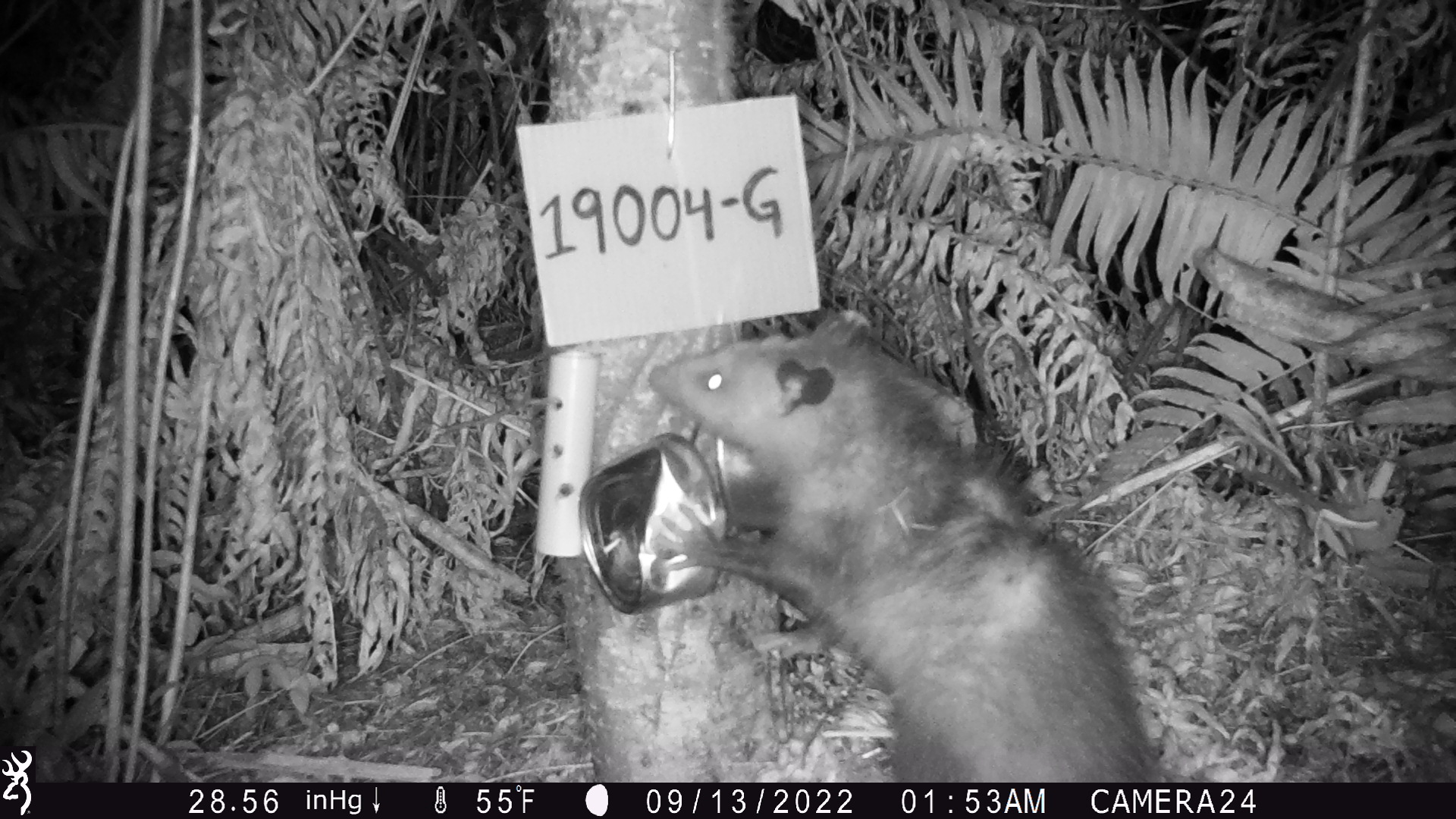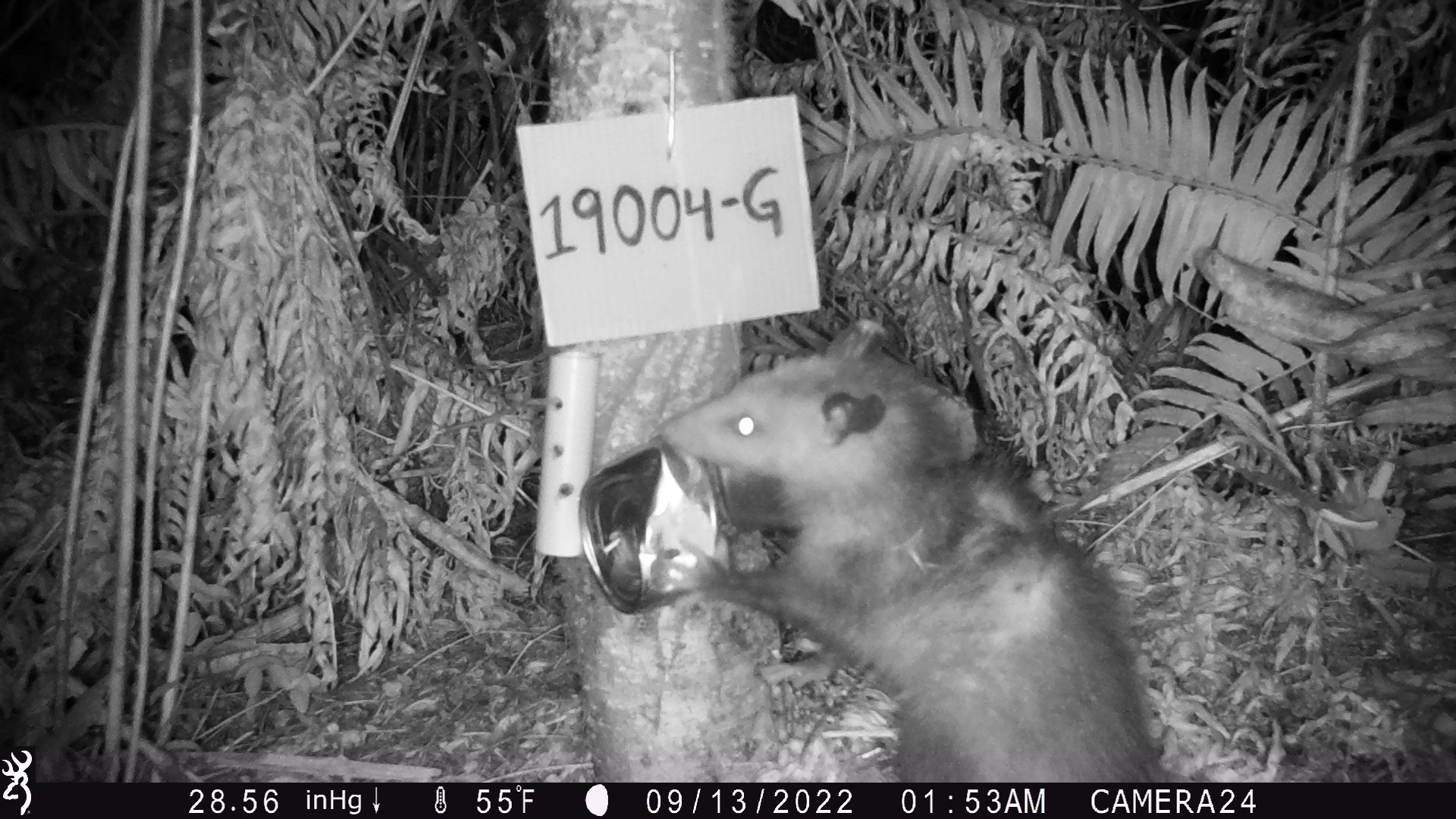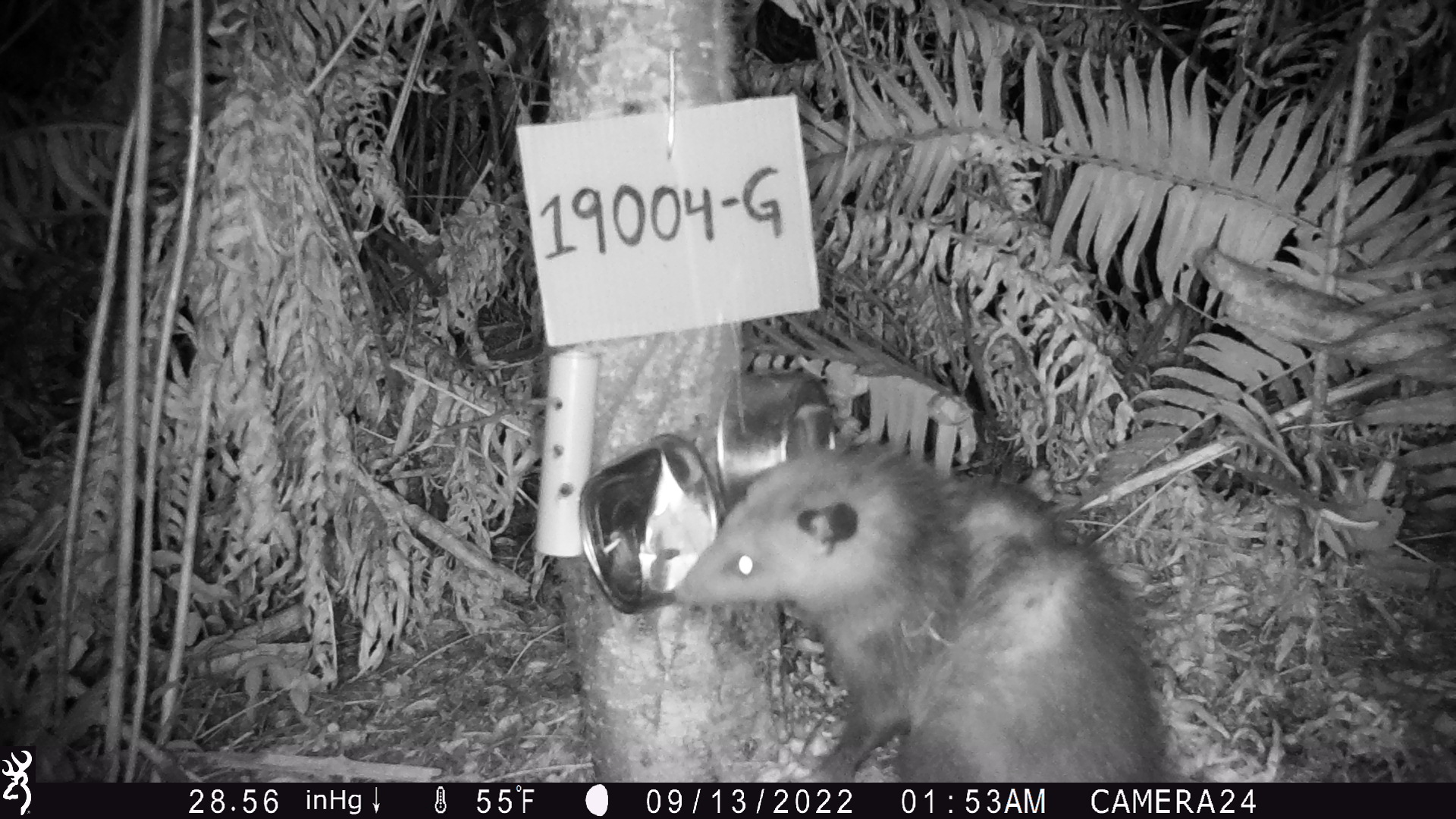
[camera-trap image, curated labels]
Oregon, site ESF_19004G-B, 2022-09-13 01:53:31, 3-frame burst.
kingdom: Animalia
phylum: Chordata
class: Mammalia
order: Didelphimorphia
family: Didelphidae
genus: Didelphis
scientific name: Didelphis virginiana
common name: virginia opossum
Virginia opossum (Didelphis virginiana).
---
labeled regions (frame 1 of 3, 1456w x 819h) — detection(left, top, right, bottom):
virginia opossum: detection(620, 296, 1183, 782)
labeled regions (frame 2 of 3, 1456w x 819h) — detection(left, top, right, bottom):
virginia opossum: detection(627, 298, 1200, 783)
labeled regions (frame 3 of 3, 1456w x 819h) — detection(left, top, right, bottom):
virginia opossum: detection(652, 409, 1187, 783)